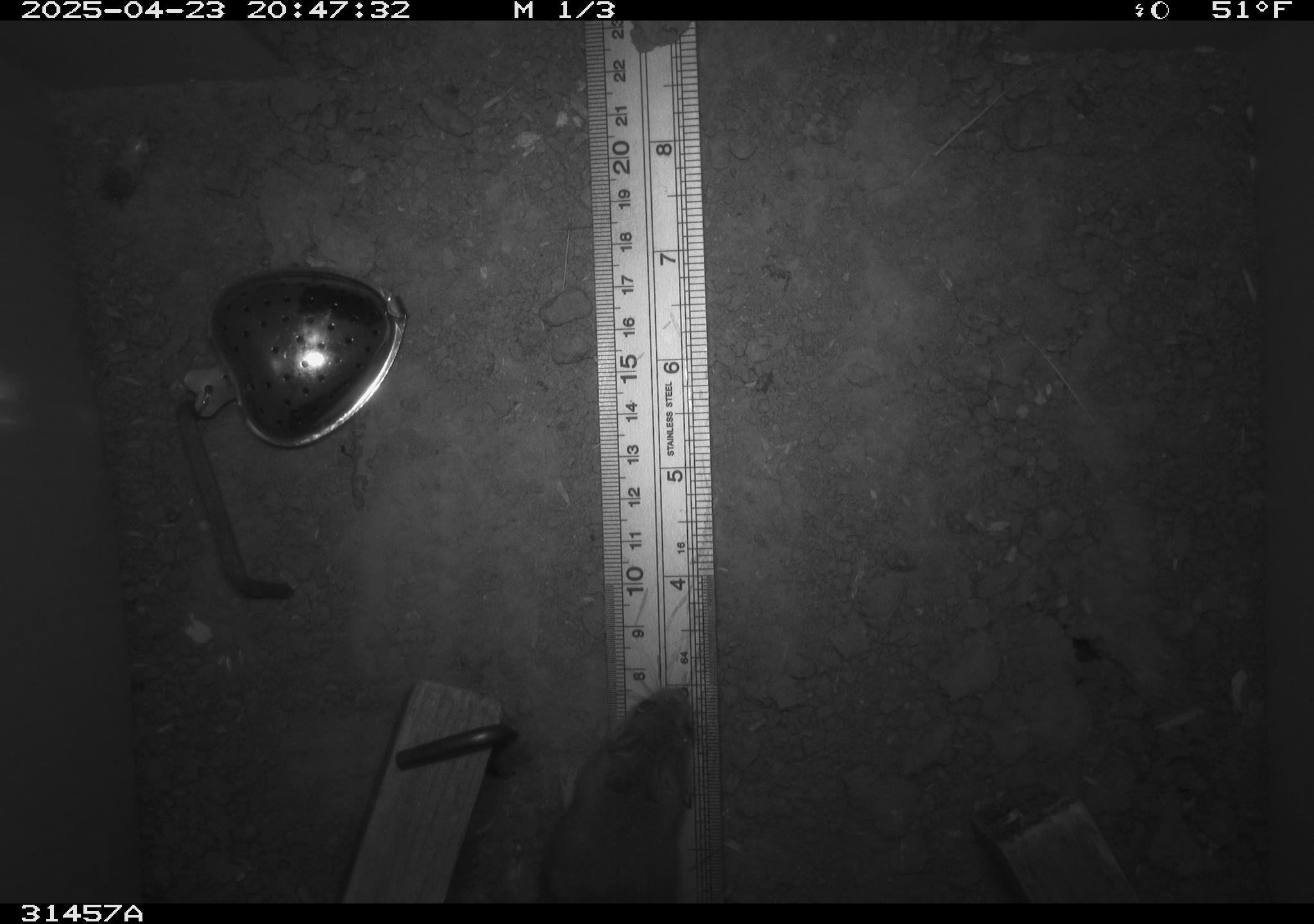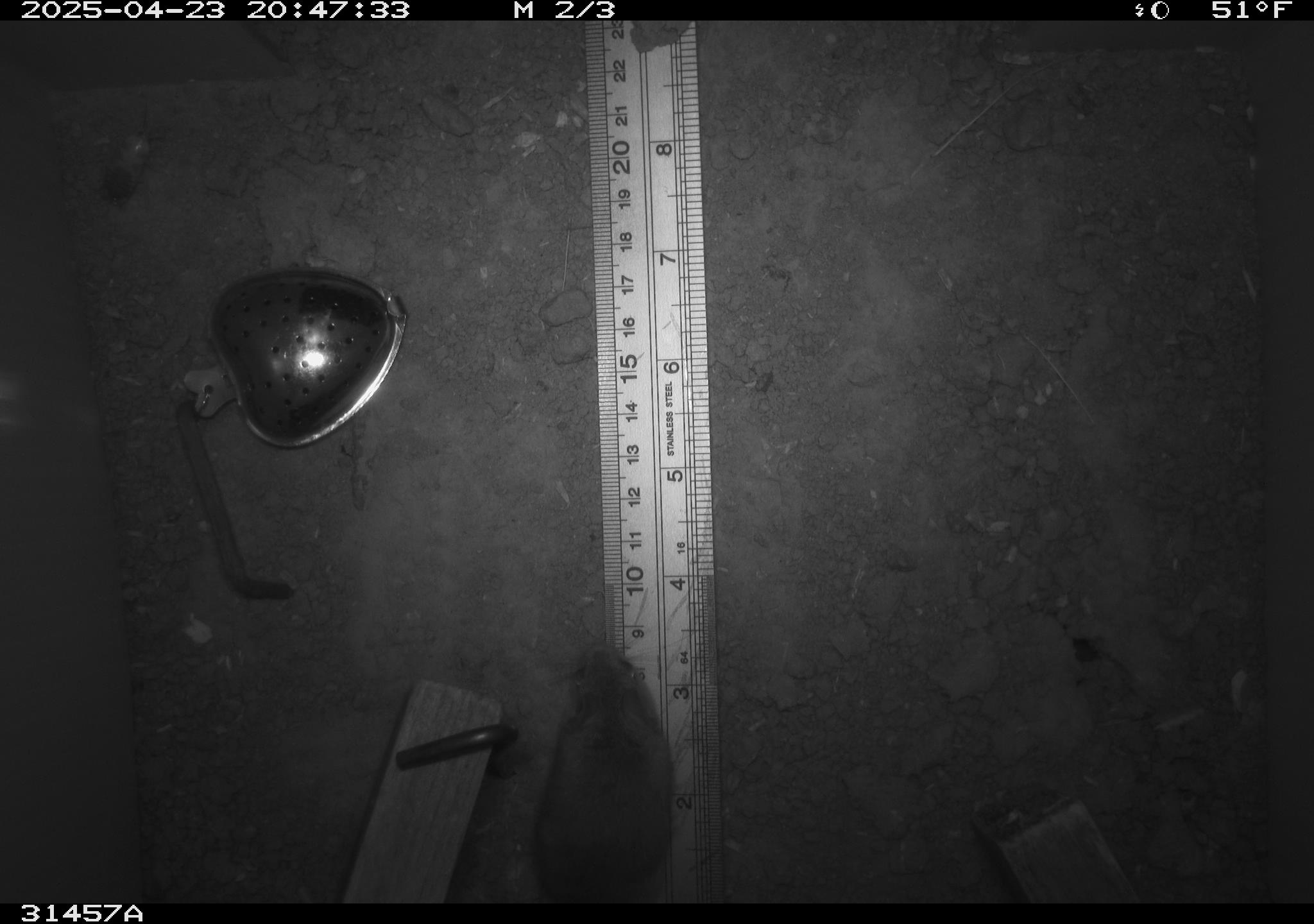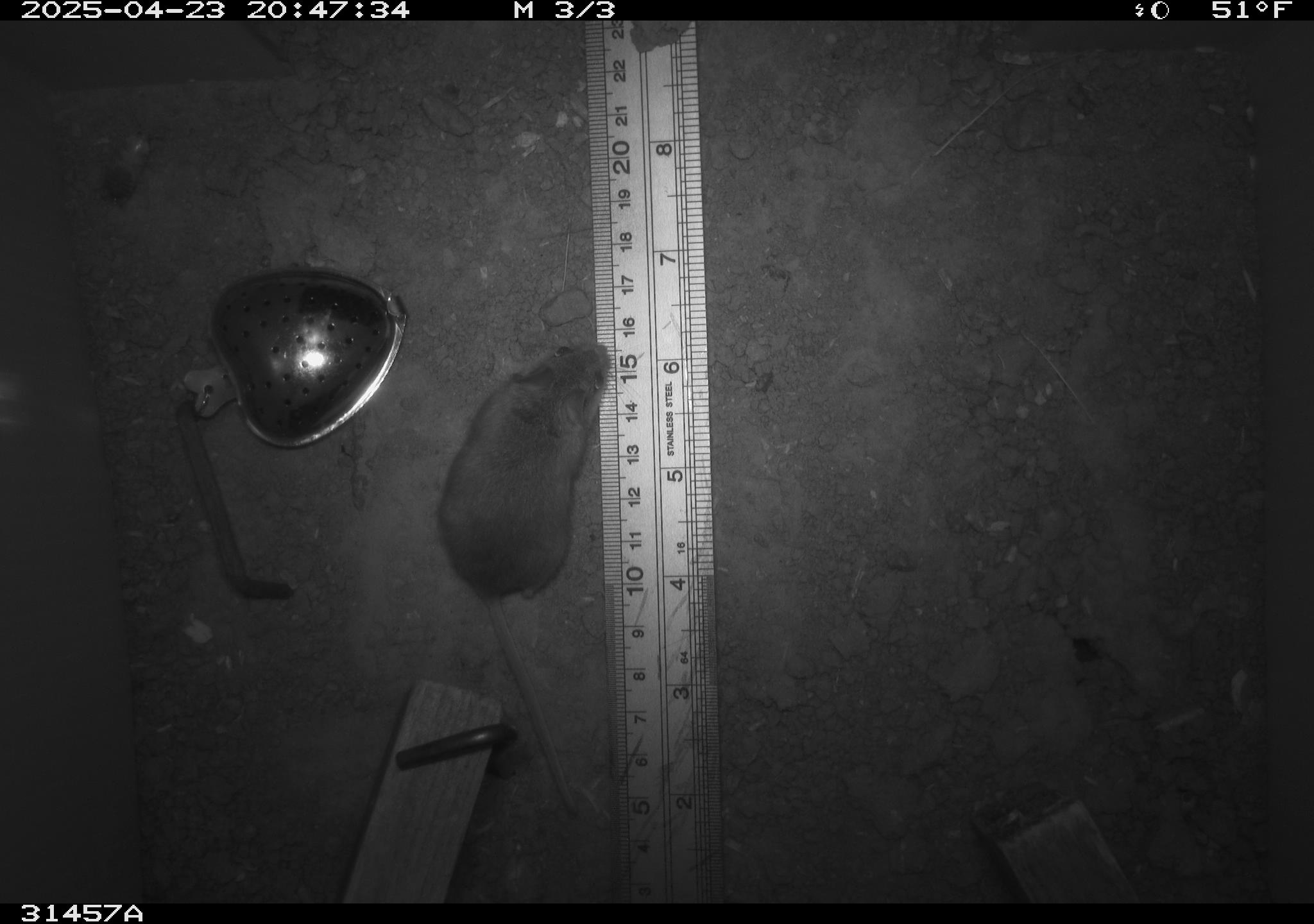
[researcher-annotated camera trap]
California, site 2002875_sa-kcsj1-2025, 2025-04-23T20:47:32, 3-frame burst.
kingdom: Animalia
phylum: Chordata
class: Mammalia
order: Rodentia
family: Muridae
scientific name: Muridae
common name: murids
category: muridae family